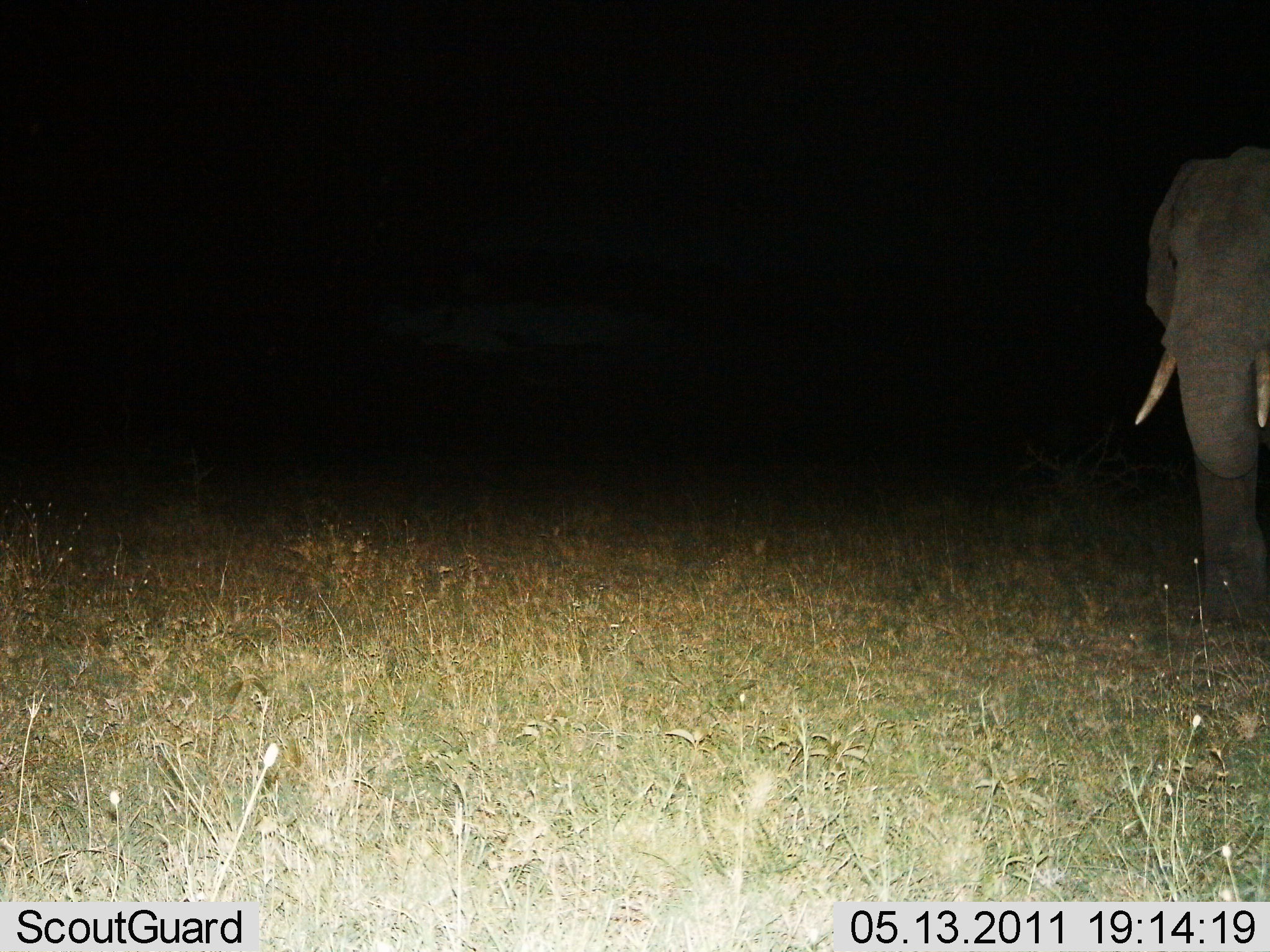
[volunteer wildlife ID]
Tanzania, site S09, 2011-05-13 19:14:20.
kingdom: Animalia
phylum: Chordata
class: Mammalia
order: Proboscidea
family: Elephantidae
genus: Loxodonta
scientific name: Loxodonta africana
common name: african bush elephant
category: elephant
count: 1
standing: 64%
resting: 0%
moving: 36%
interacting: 0%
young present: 0%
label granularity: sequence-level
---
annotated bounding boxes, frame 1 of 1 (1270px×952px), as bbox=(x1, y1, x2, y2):
animal: bbox=(1131, 139, 1270, 626)